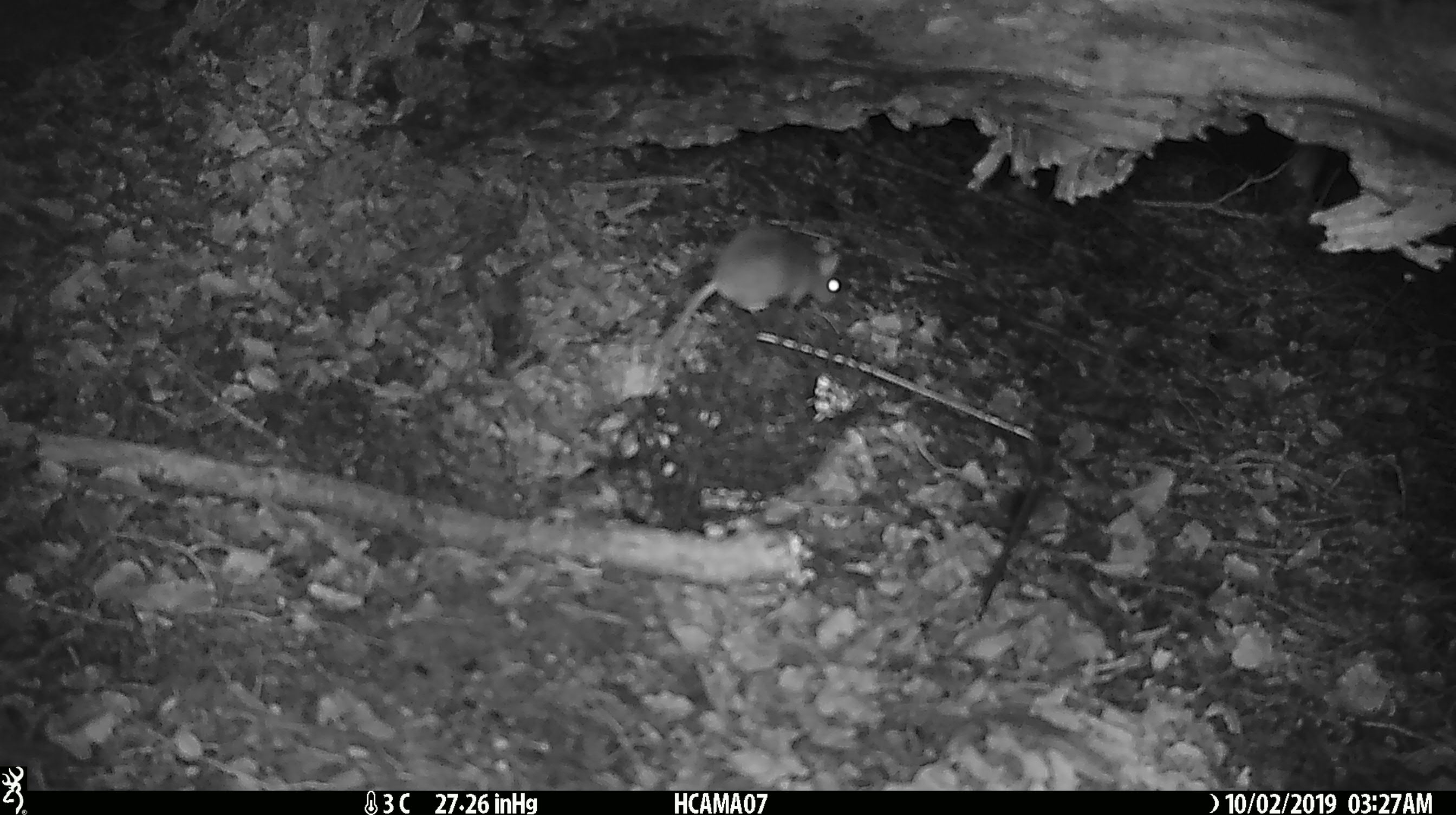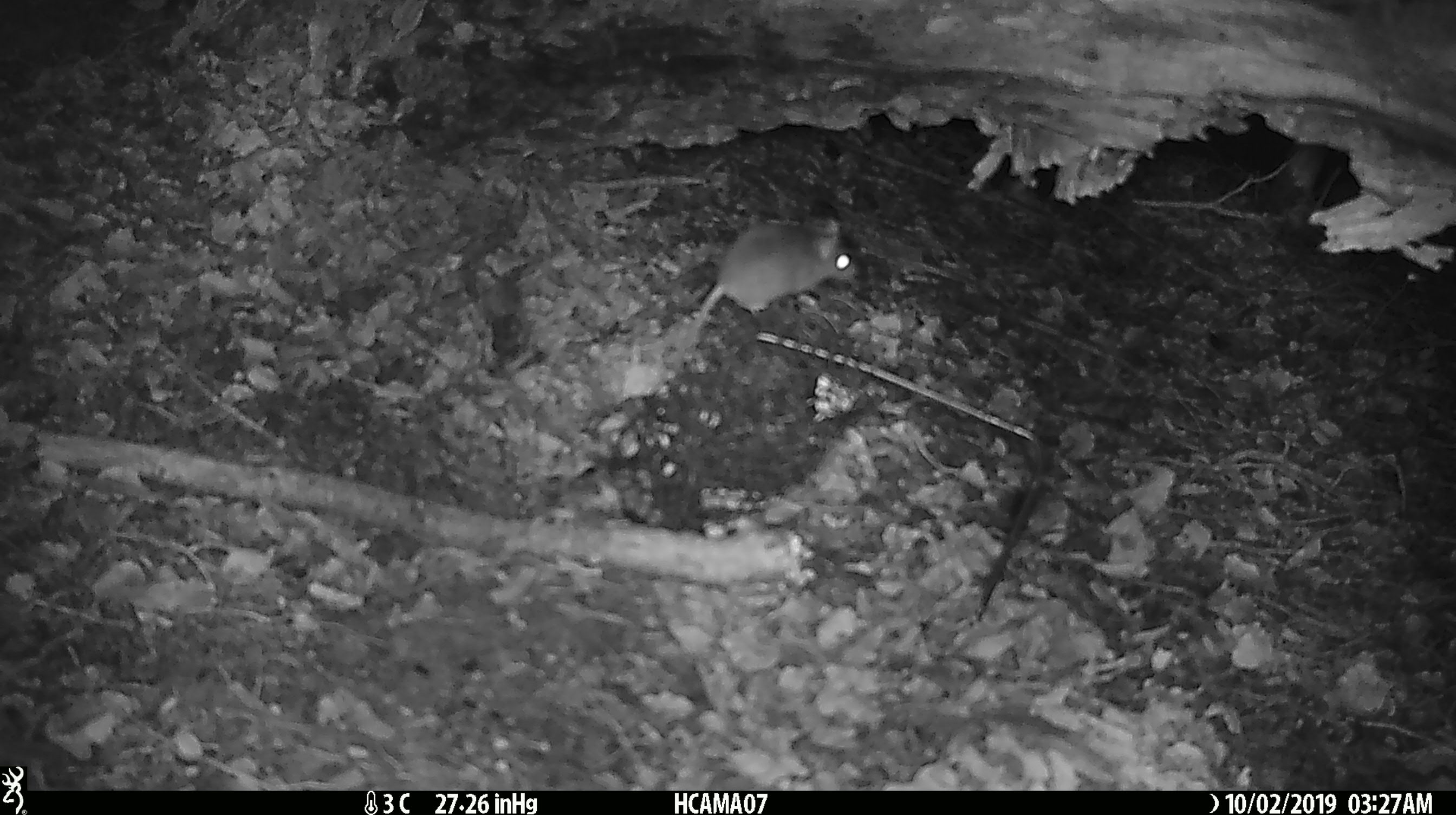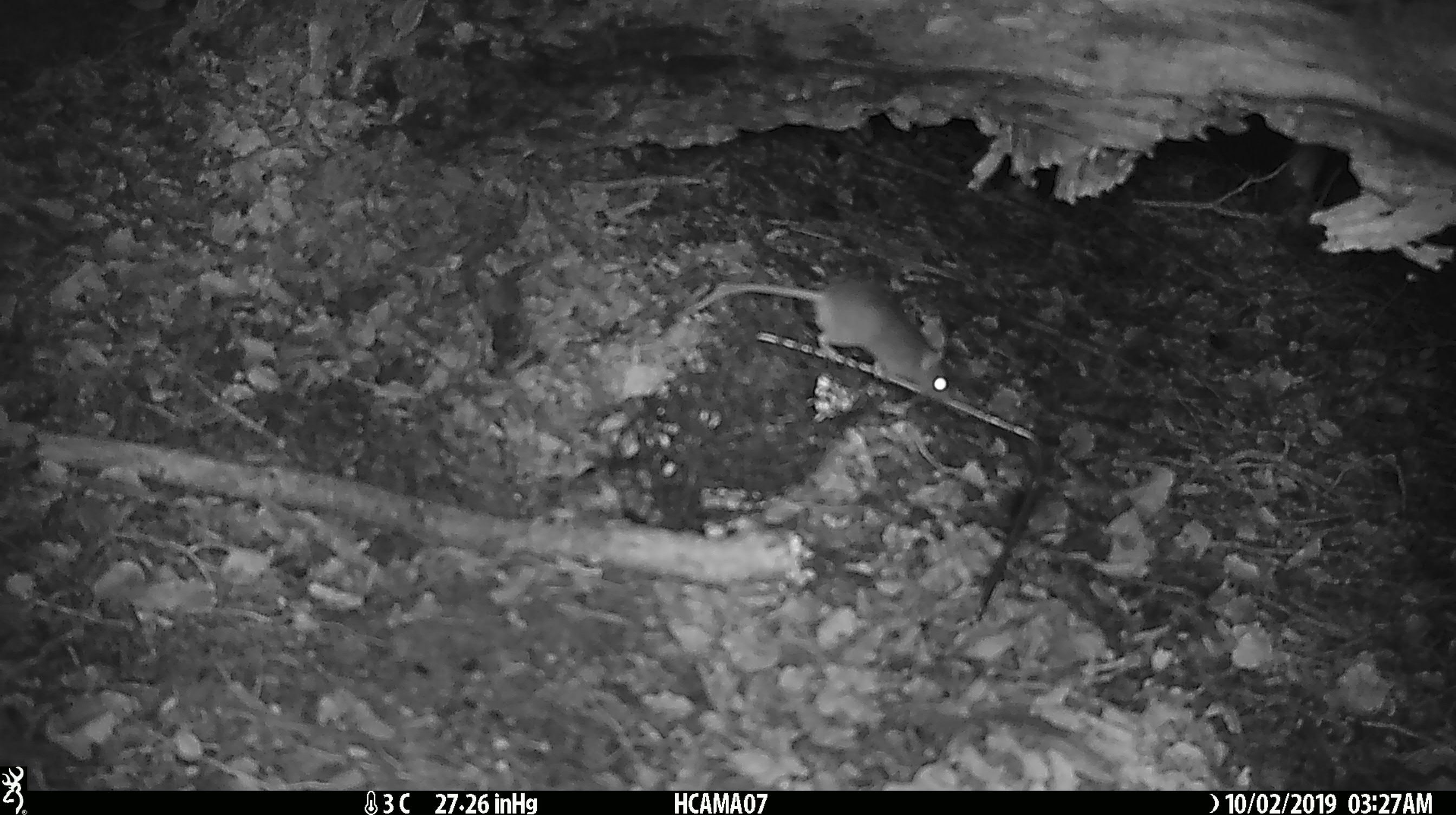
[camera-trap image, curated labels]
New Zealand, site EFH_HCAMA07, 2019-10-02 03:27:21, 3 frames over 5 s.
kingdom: Animalia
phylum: Chordata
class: Mammalia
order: Rodentia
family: Muridae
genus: Mus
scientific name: Mus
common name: mouse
Mouse (Mus).